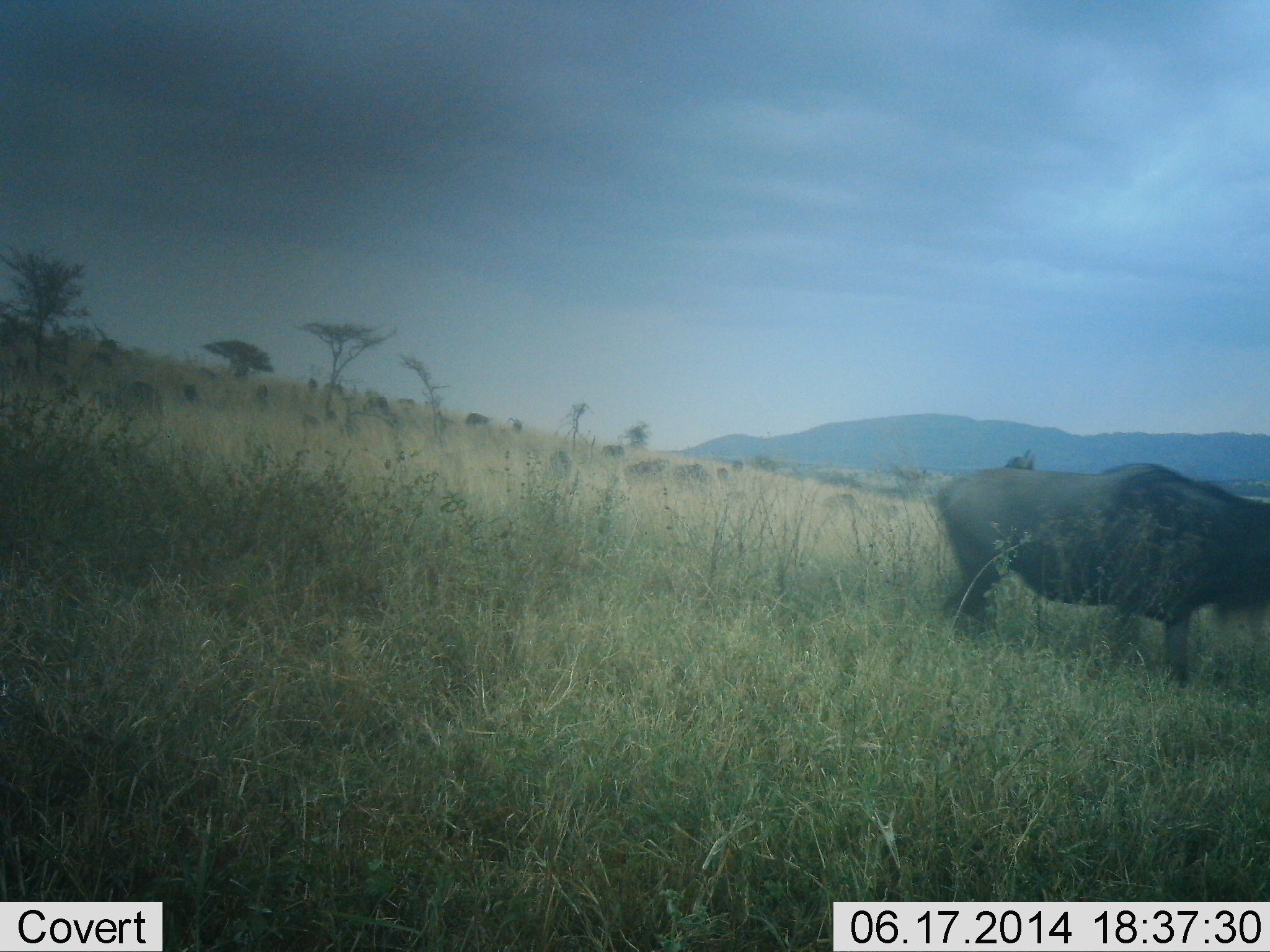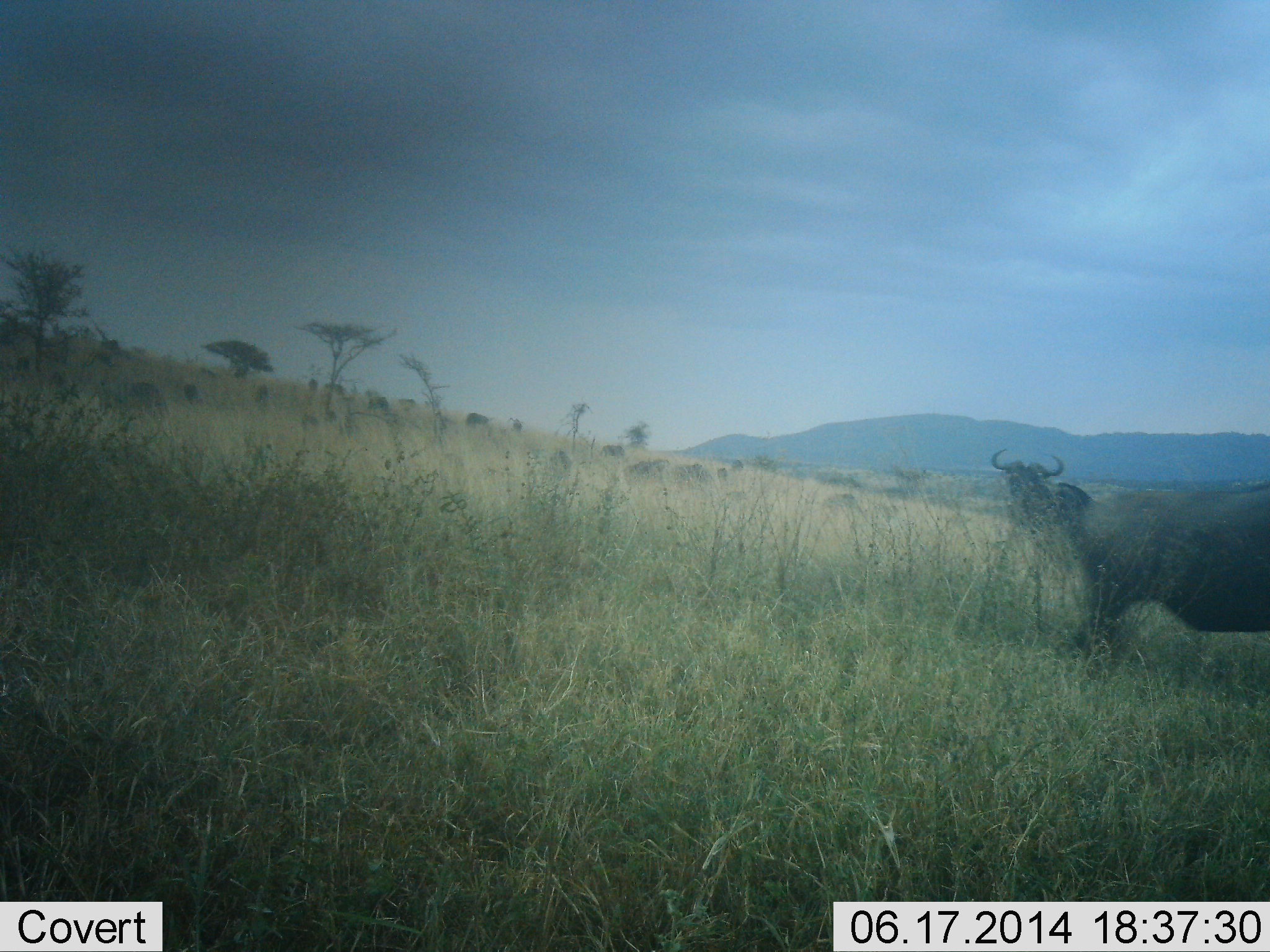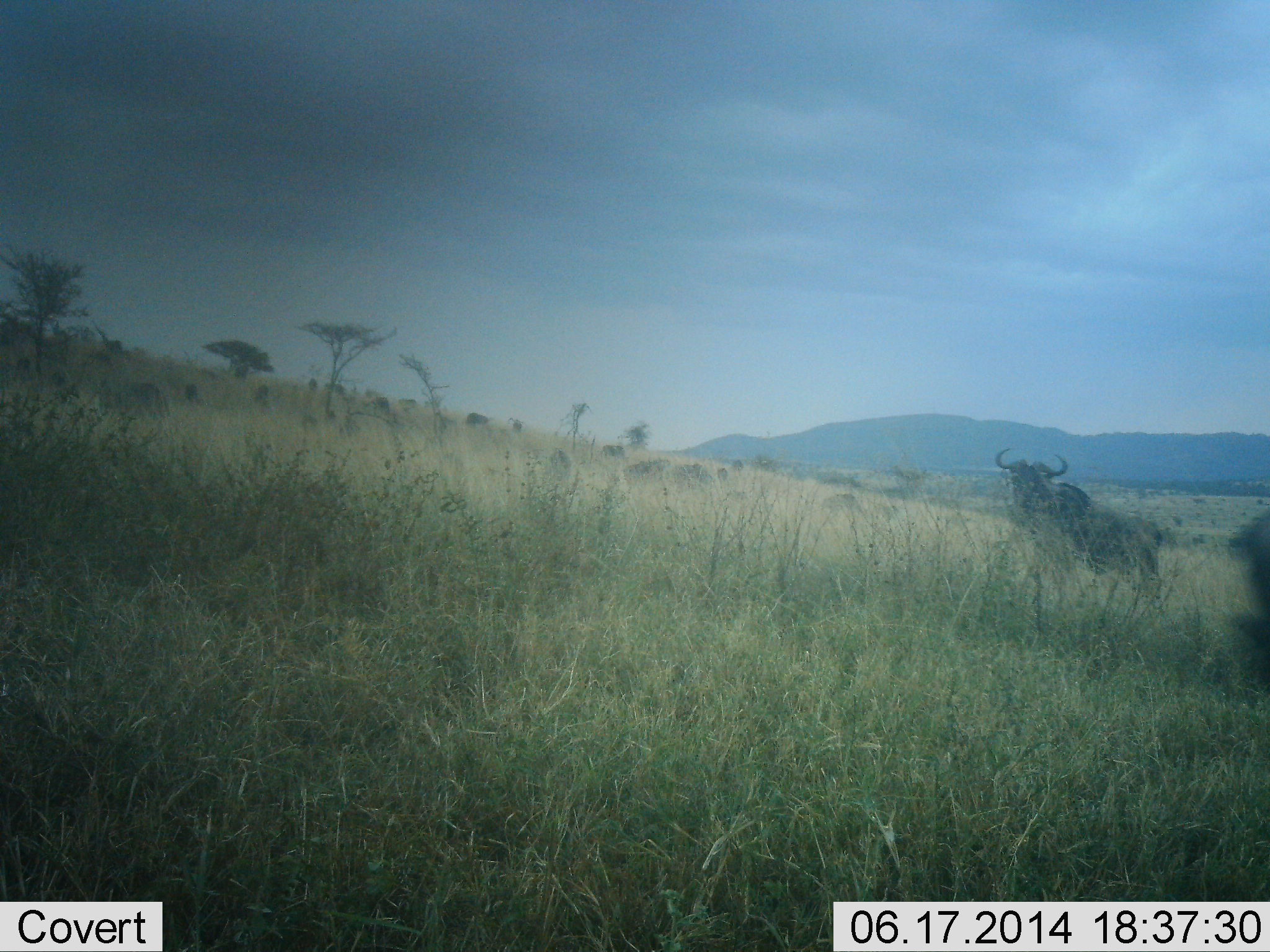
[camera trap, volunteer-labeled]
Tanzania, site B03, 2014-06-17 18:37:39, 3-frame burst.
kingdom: Animalia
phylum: Chordata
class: Mammalia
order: Artiodactyla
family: Bovidae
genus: Connochaetes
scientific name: Connochaetes taurinus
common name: blue wildebeest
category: wildebeest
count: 3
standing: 90%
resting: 0%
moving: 90%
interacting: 0%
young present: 0%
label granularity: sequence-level